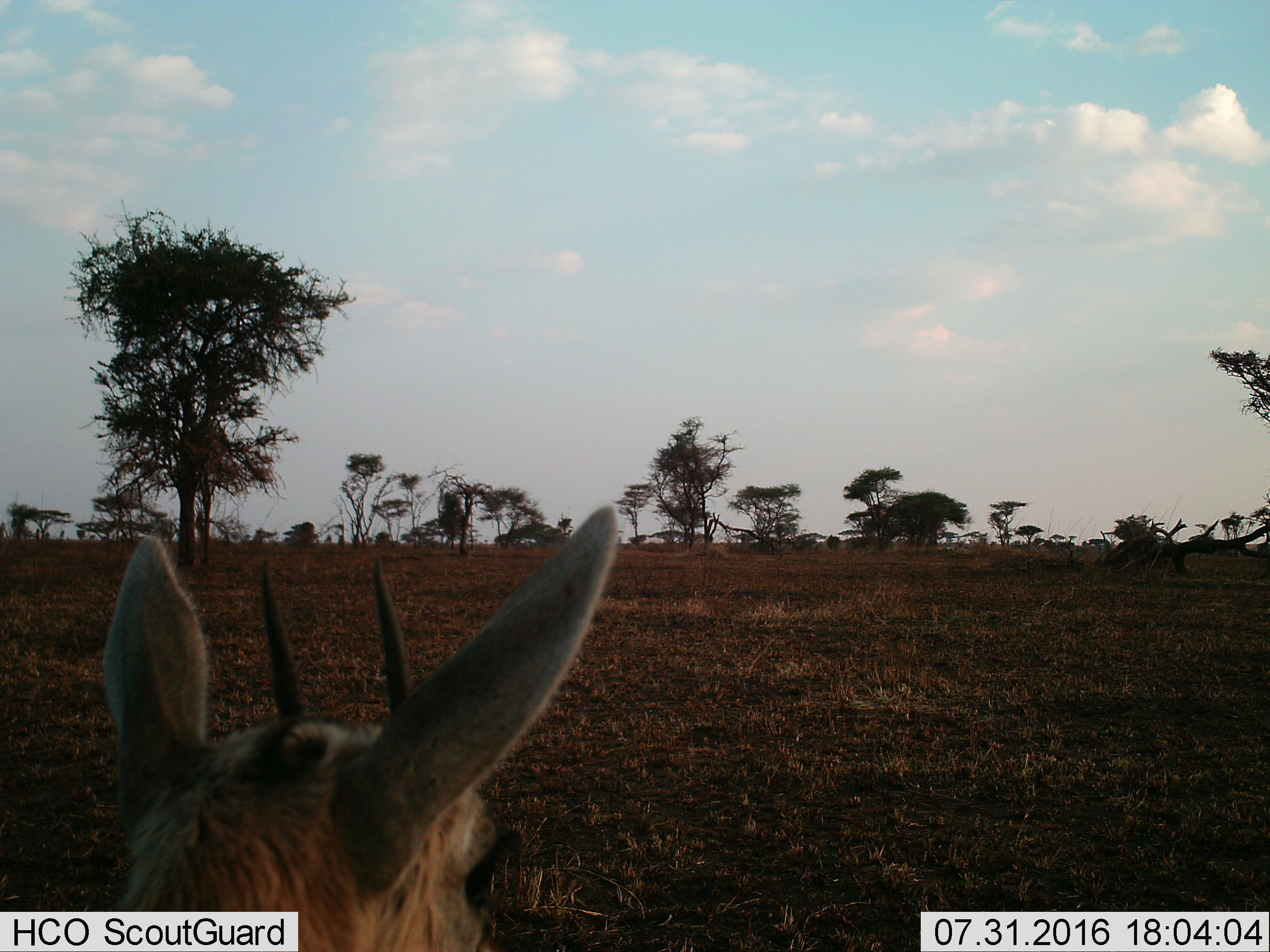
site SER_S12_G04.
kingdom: Animalia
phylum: Chordata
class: Mammalia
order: Artiodactyla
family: Bovidae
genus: Eudorcas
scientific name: Eudorcas thomsonii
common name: thomson's gazelle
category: gazellethomsons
Gazellethomsons (thomson's gazelle) (Eudorcas thomsonii), count 1. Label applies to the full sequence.